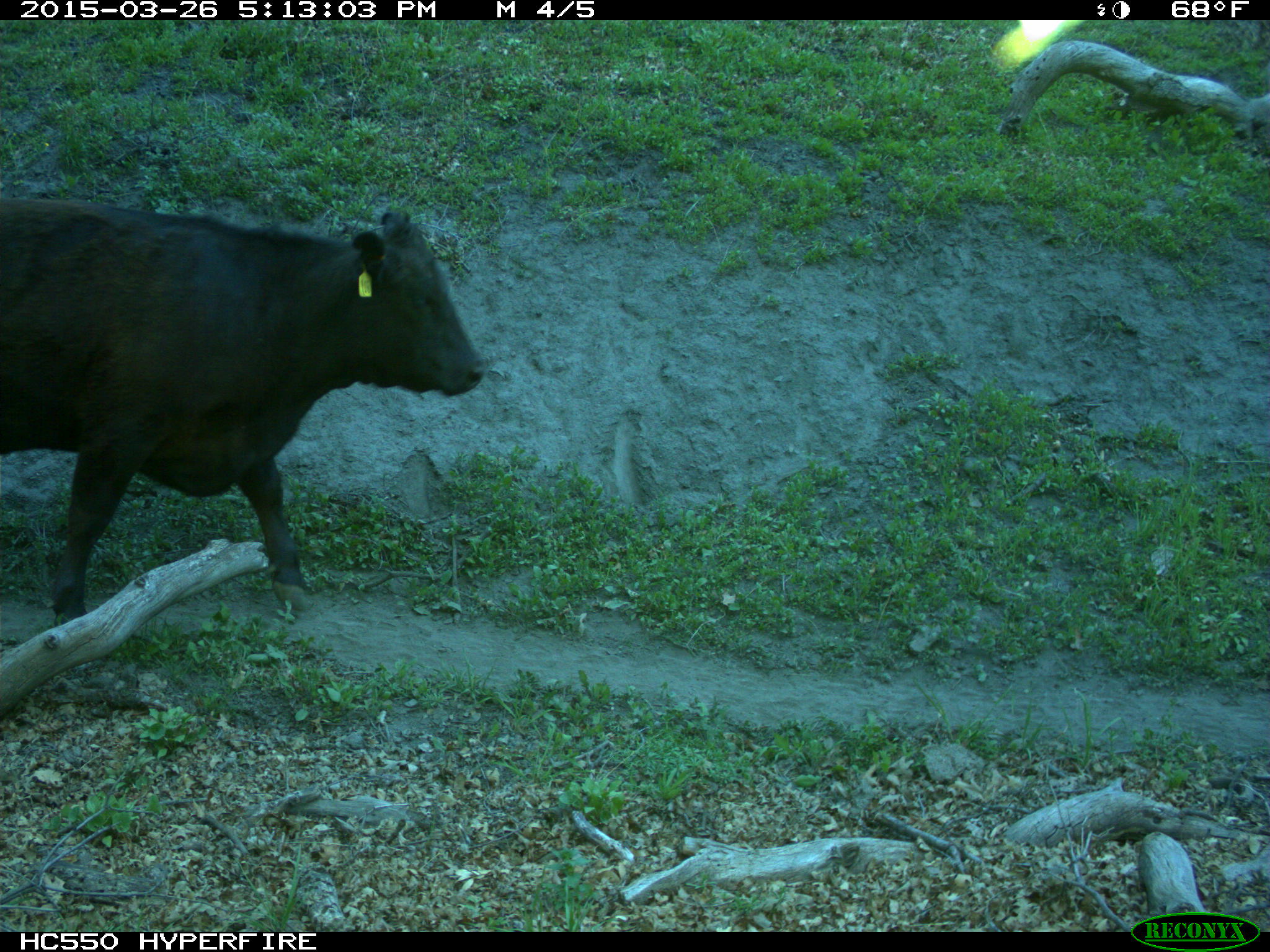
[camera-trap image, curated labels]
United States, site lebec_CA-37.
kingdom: Animalia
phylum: Chordata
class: Mammalia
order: Artiodactyla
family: Bovidae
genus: Bos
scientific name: Bos taurus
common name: domestic cow